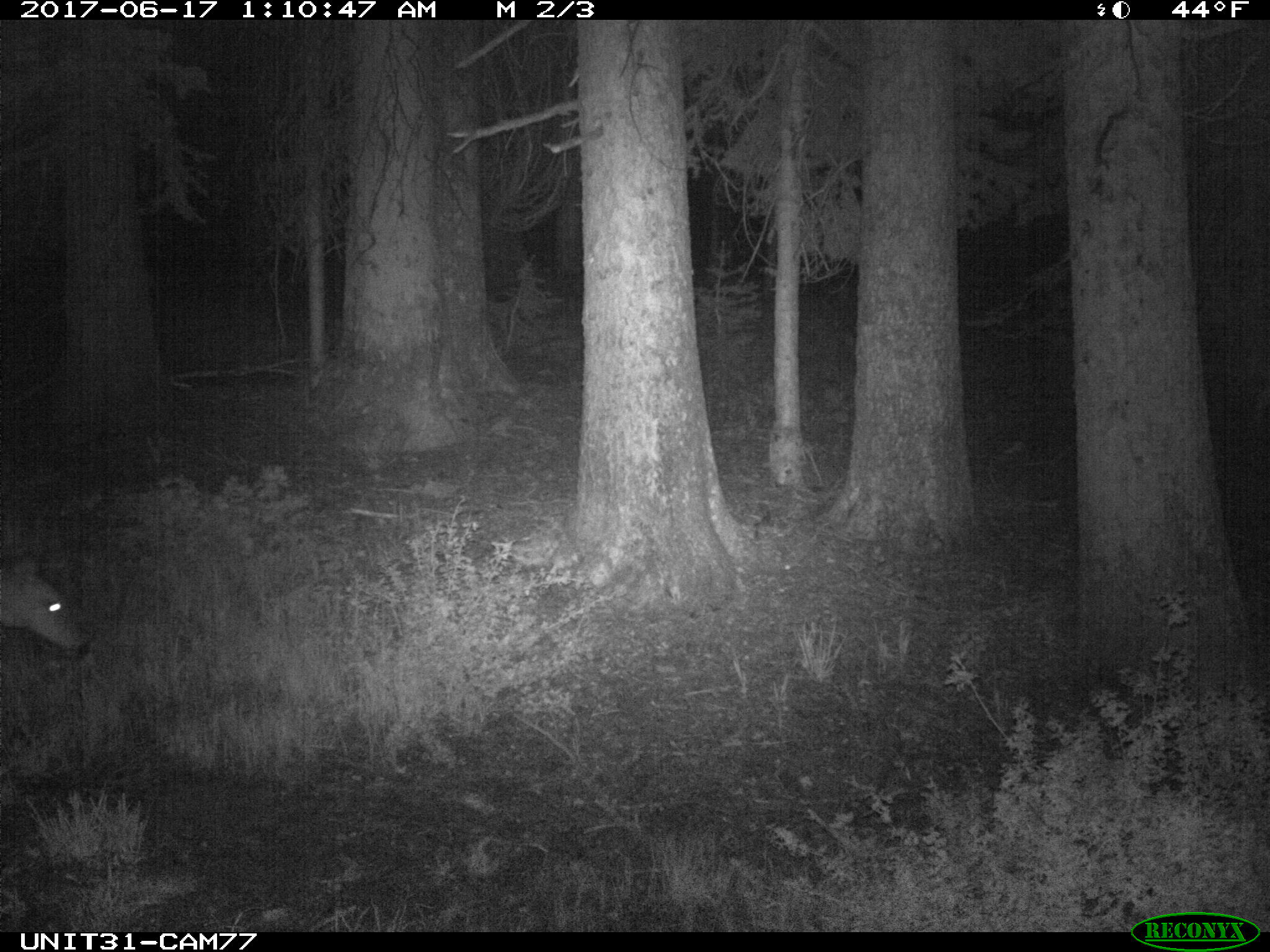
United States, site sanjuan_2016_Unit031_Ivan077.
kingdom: Animalia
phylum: Chordata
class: Mammalia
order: Artiodactyla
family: Cervidae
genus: Odocoileus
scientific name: Odocoileus hemionus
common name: mule deer